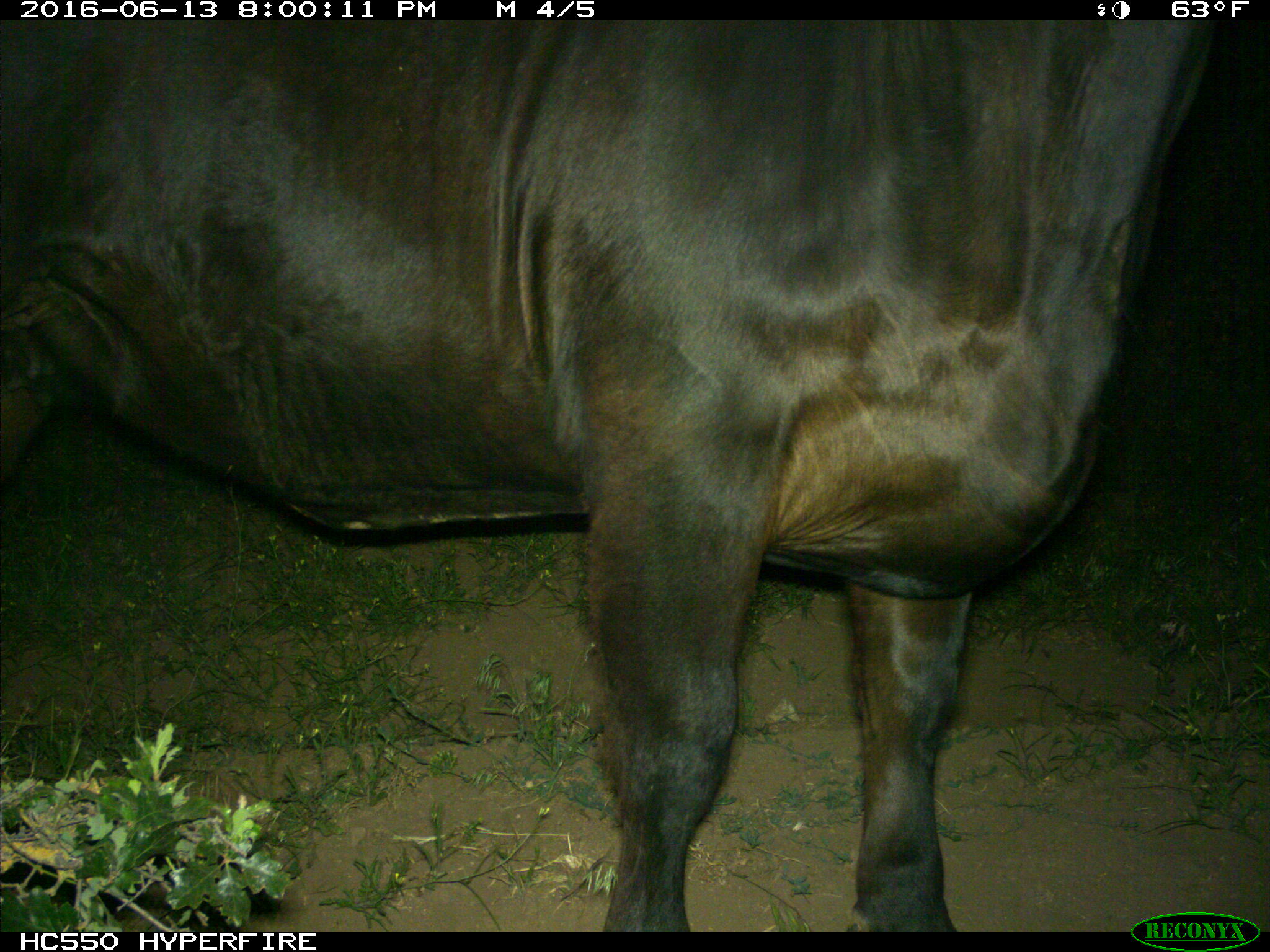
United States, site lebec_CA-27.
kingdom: Animalia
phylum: Chordata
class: Mammalia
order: Artiodactyla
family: Bovidae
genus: Bos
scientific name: Bos taurus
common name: domestic cow